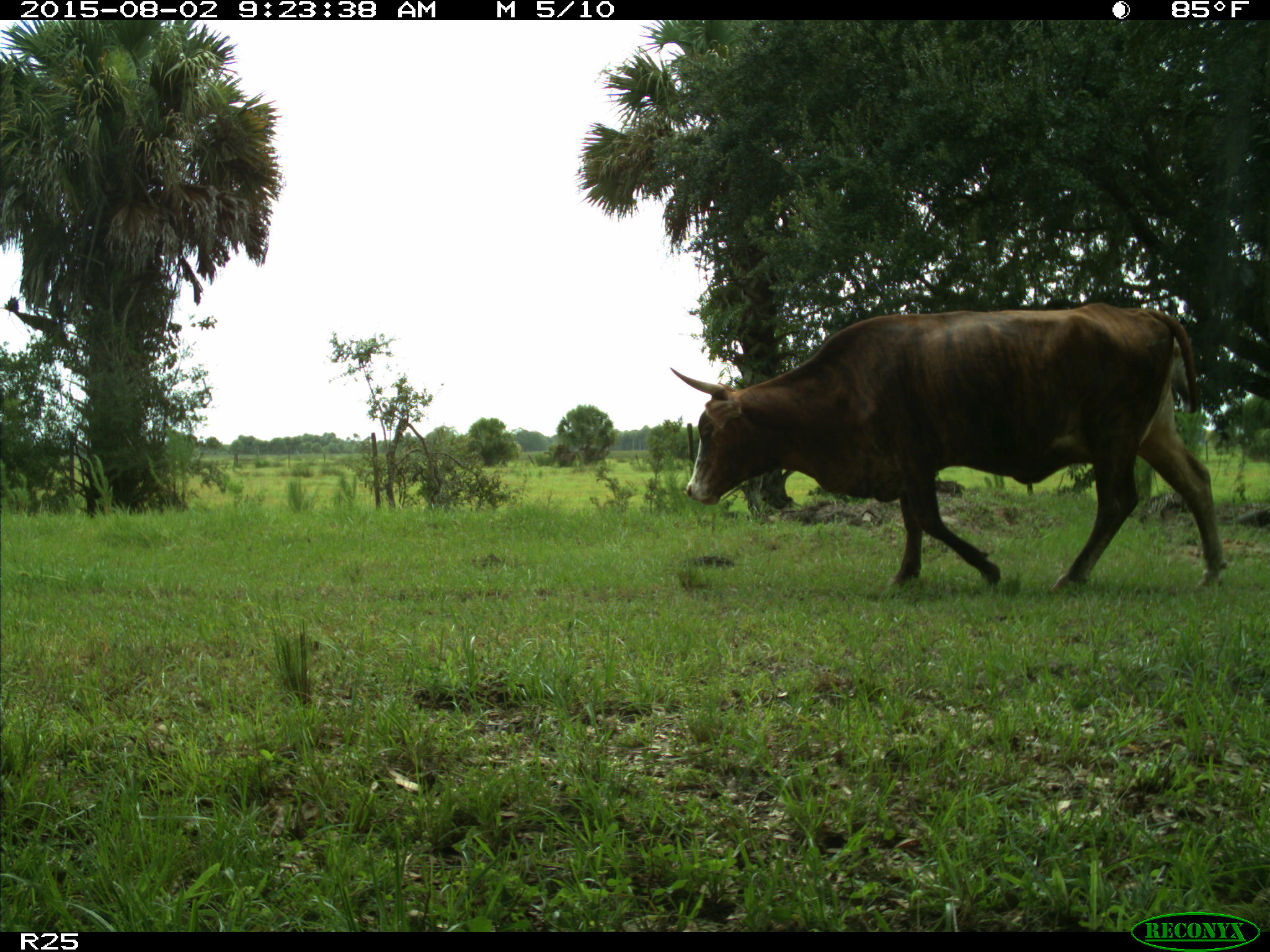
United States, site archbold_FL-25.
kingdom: Animalia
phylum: Chordata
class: Mammalia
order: Artiodactyla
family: Bovidae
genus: Bos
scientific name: Bos taurus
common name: domestic cow